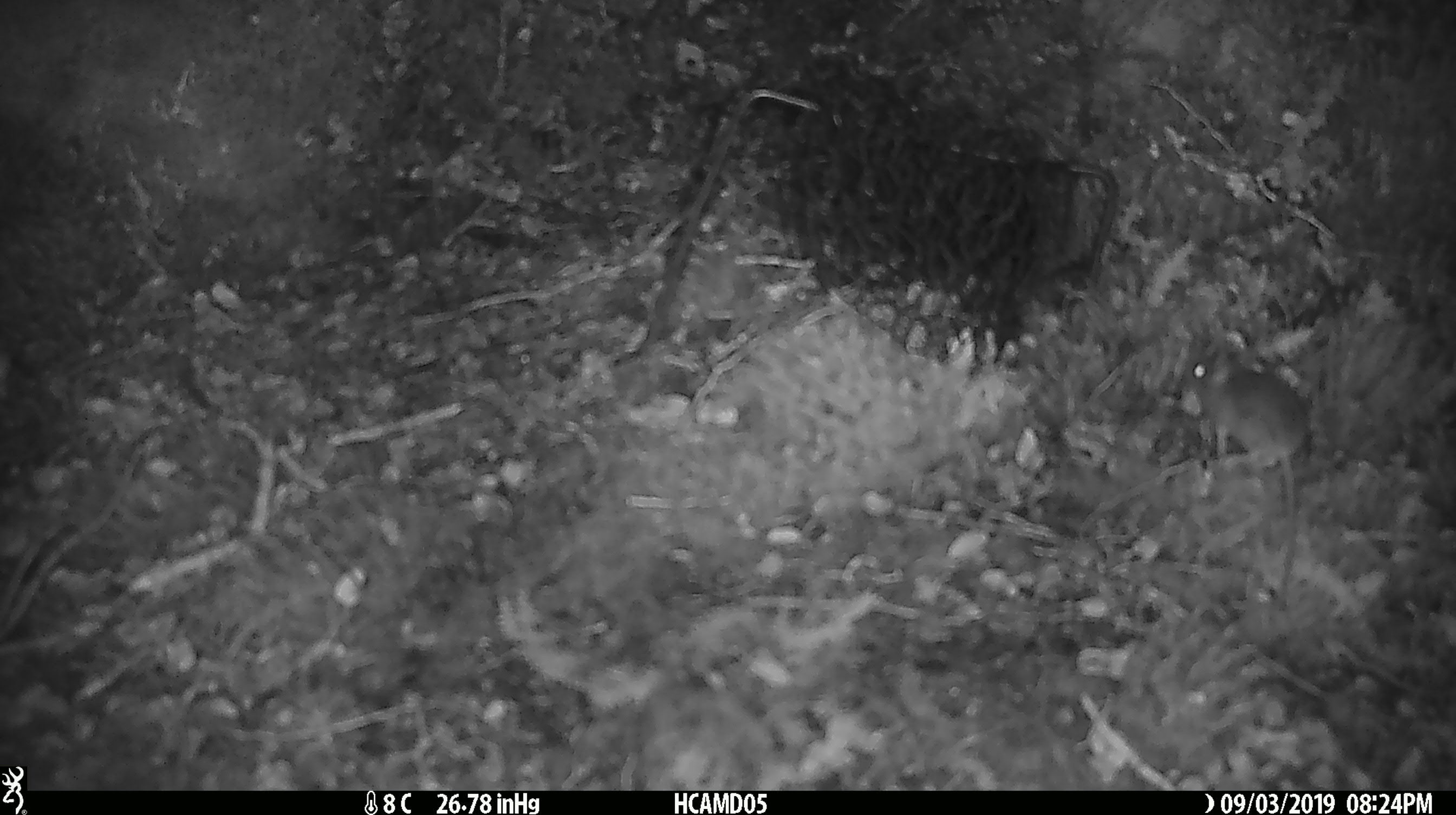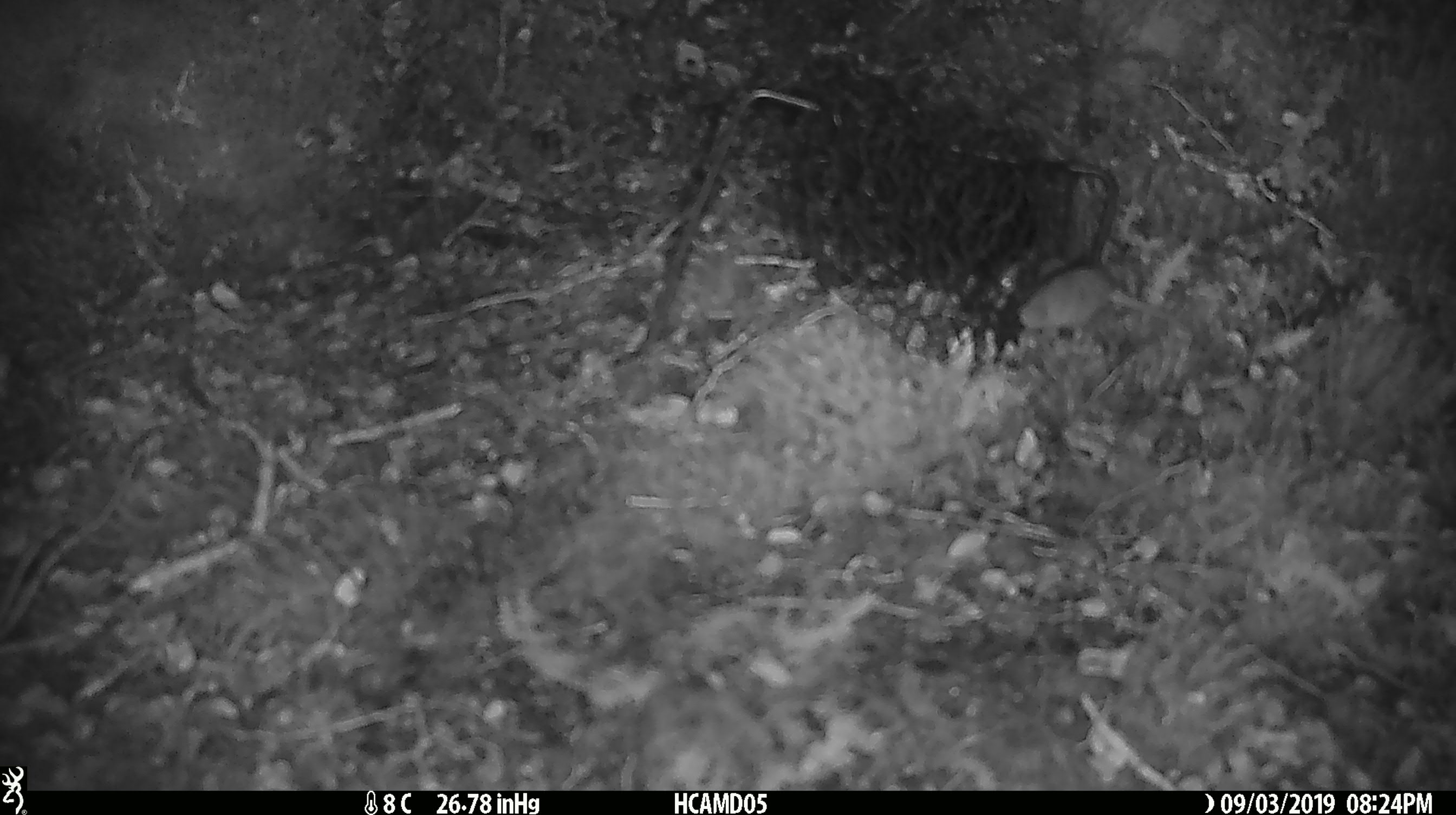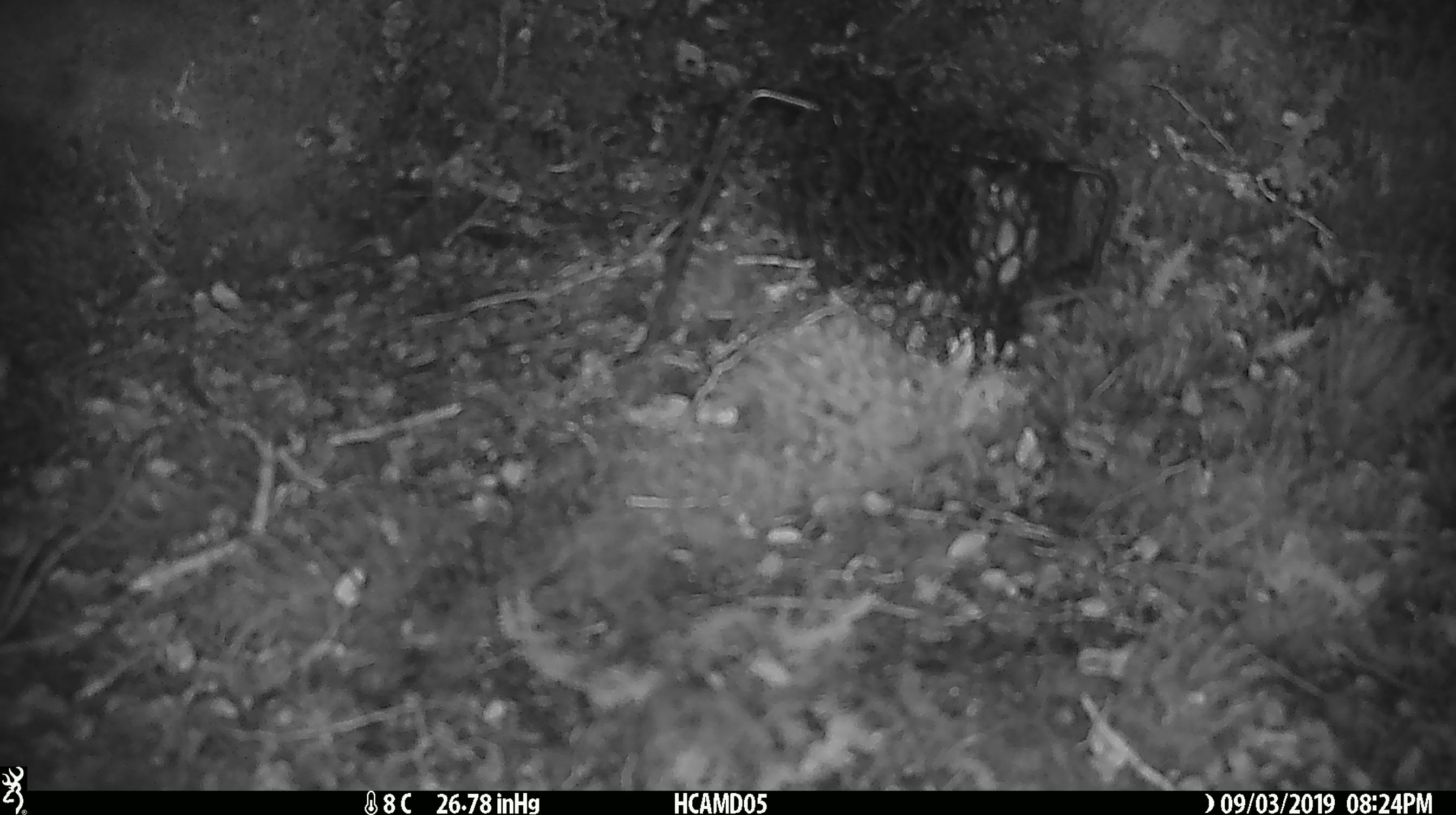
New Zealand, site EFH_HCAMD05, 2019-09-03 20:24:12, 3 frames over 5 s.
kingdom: Animalia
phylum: Chordata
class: Mammalia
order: Rodentia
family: Muridae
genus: Mus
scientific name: Mus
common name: mouse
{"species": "mouse (Mus)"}